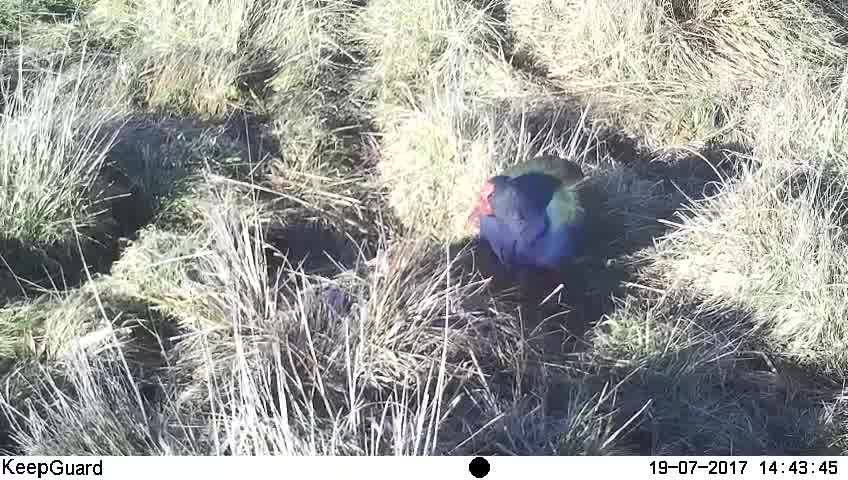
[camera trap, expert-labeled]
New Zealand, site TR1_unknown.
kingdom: Animalia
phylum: Chordata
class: Aves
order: Gruiformes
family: Rallidae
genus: Porphyrio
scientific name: Porphyrio mantelli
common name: takahe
Takahe (Porphyrio mantelli).